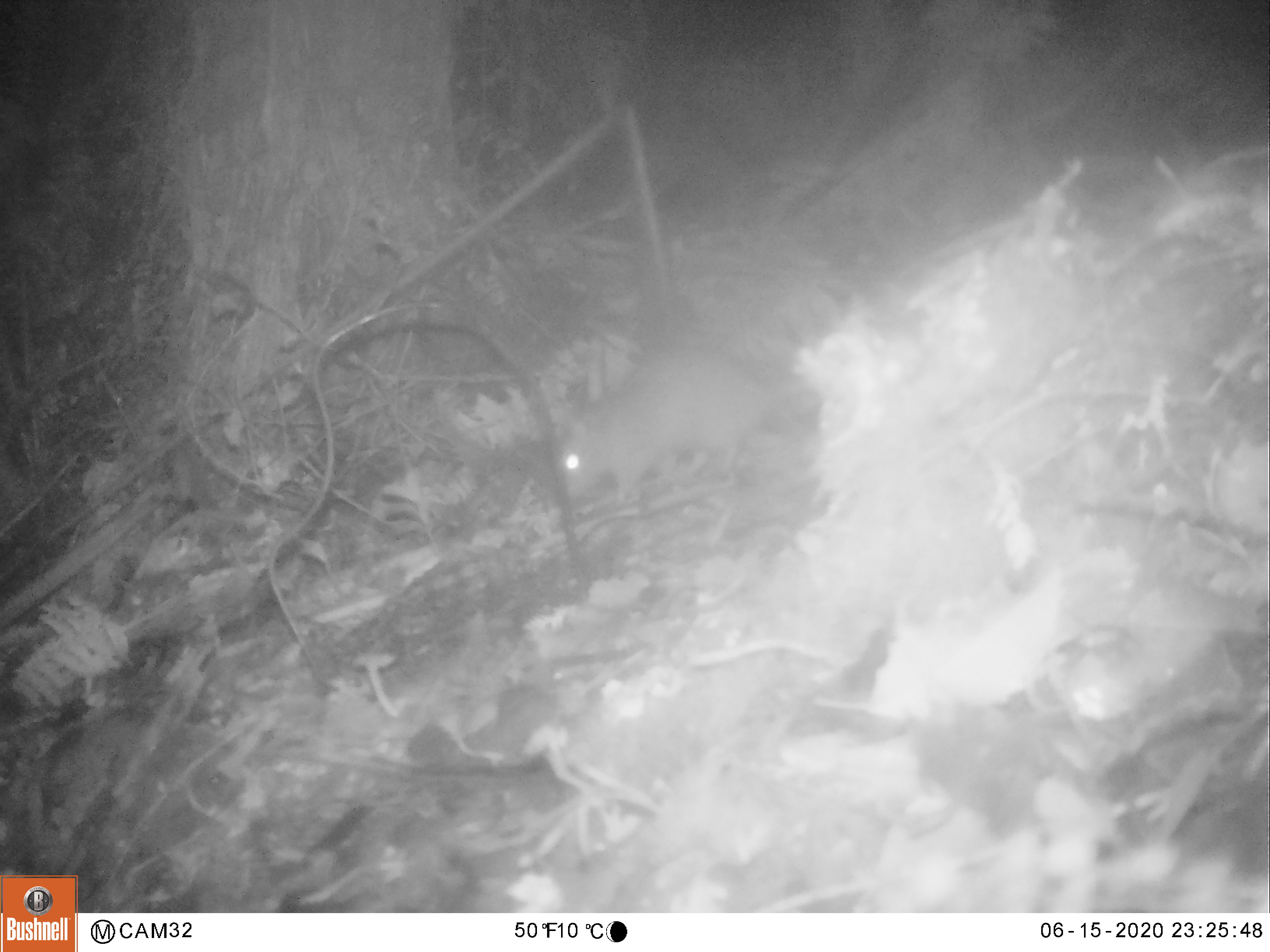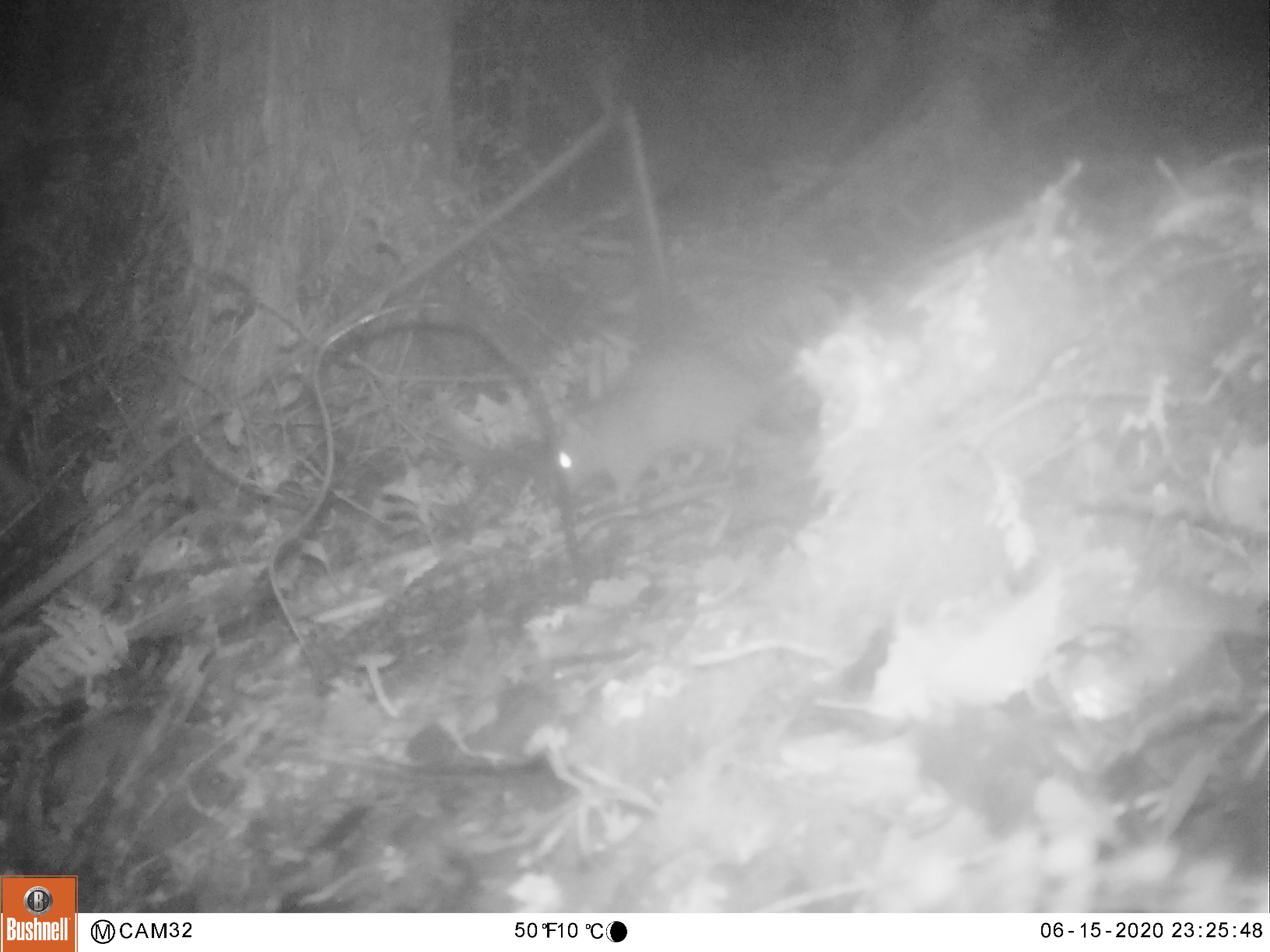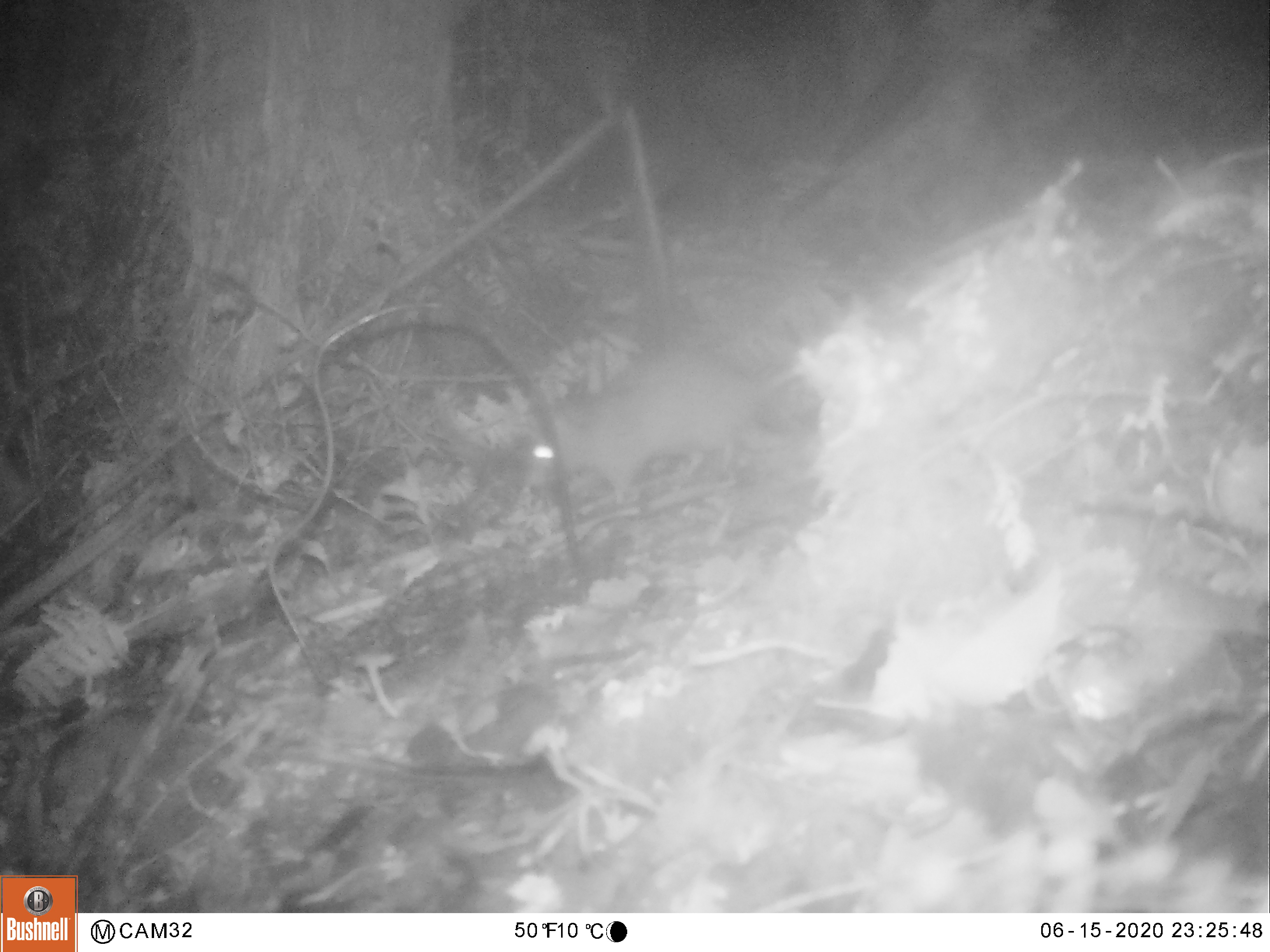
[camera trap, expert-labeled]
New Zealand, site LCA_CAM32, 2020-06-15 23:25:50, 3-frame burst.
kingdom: Animalia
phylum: Chordata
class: Mammalia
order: Rodentia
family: Muridae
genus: Rattus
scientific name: Rattus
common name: rat